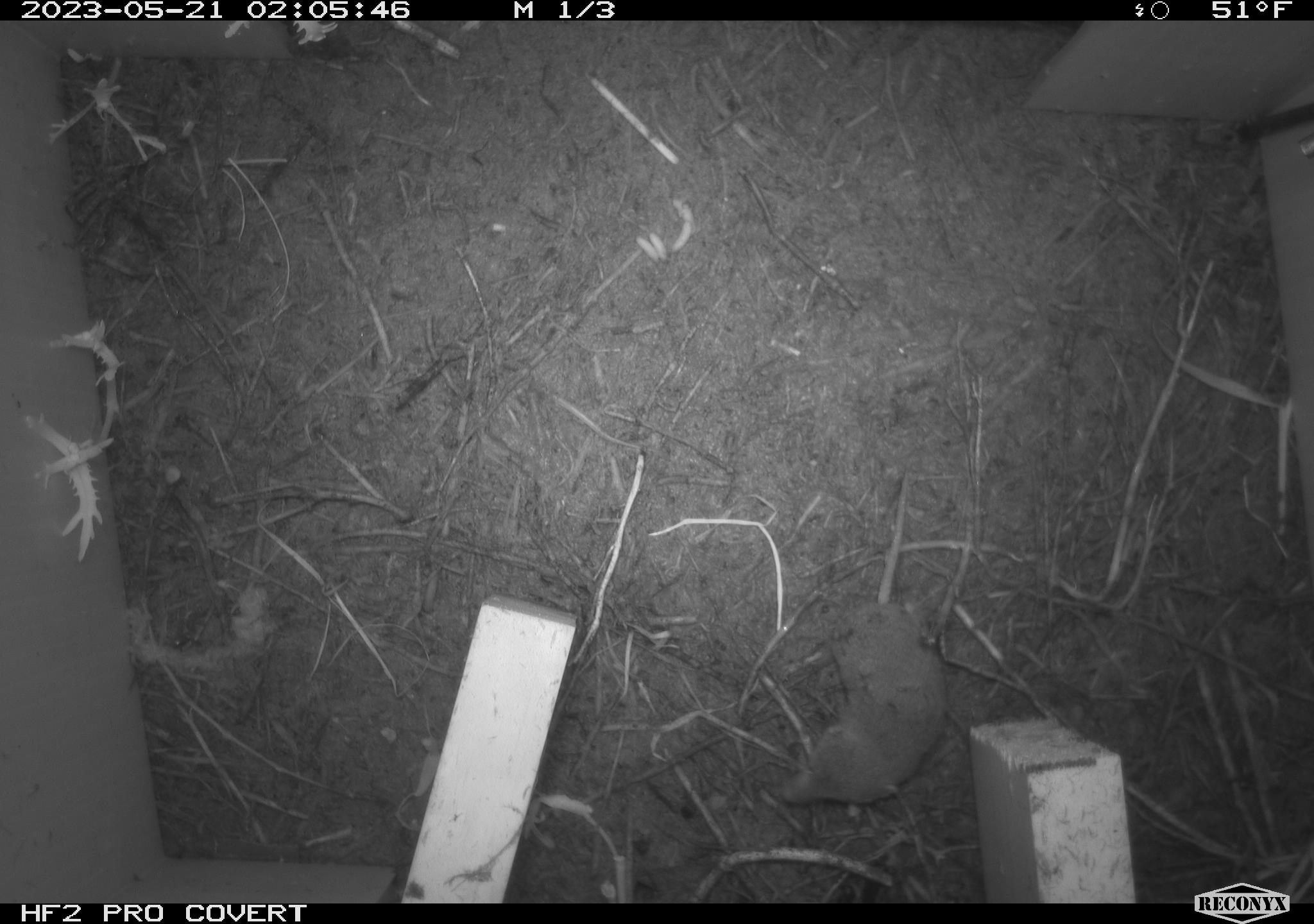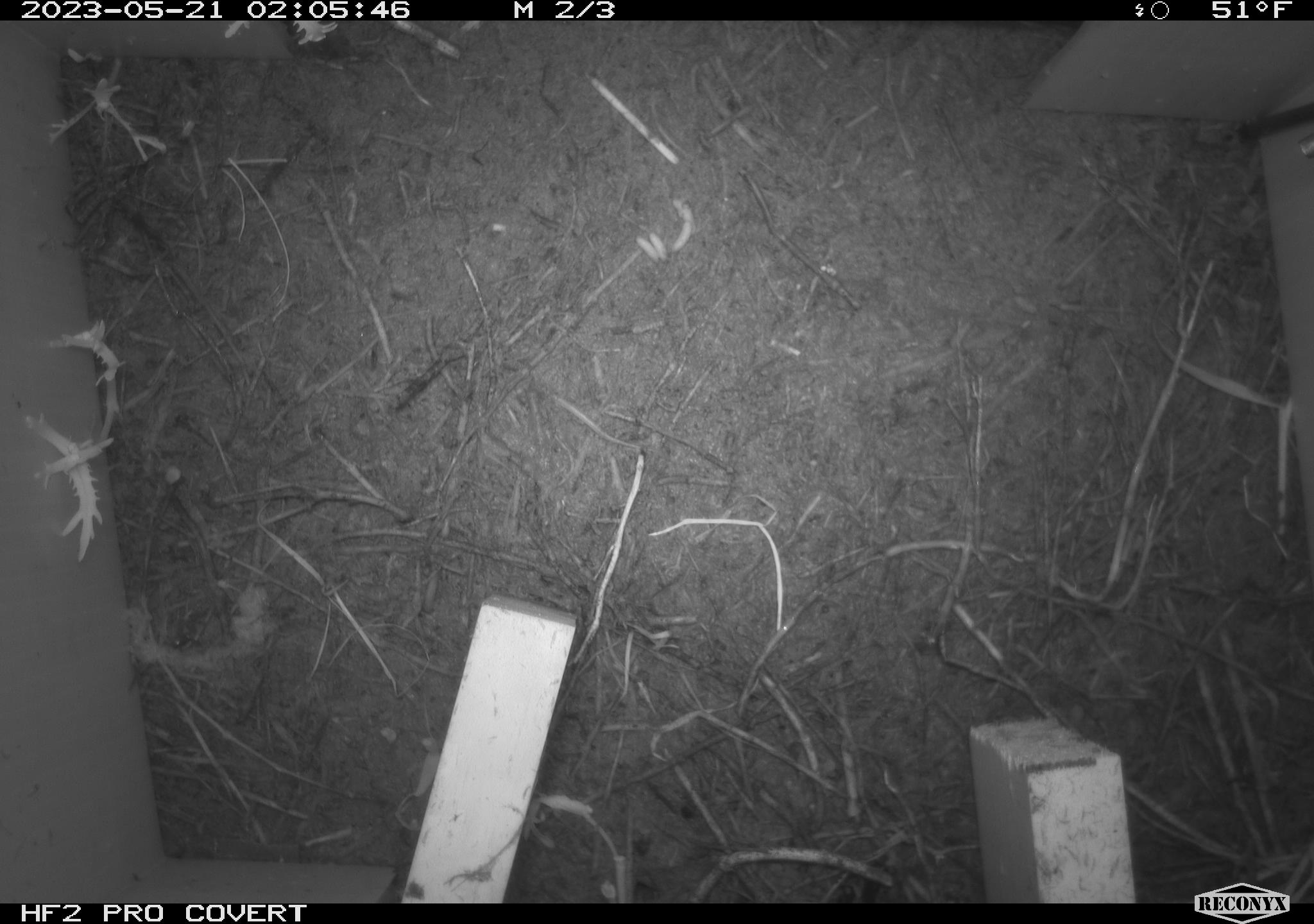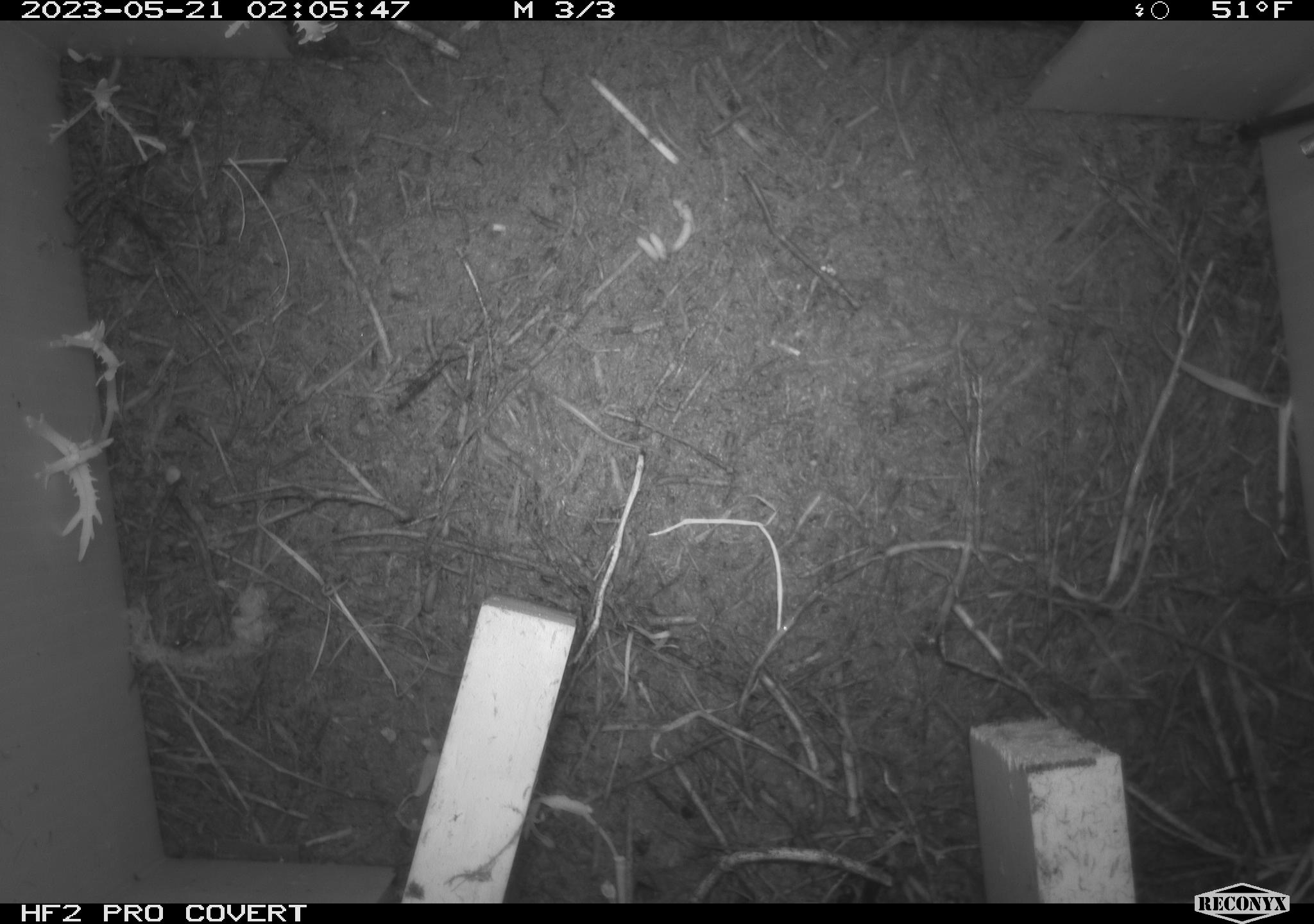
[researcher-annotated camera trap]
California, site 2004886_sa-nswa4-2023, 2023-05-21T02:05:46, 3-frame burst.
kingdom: Animalia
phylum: Chordata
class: Mammalia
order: Eulipotyphla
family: Soricidae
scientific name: Soricidae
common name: shrews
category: soricidae family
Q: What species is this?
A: Soricidae family (shrews) (Soricidae).